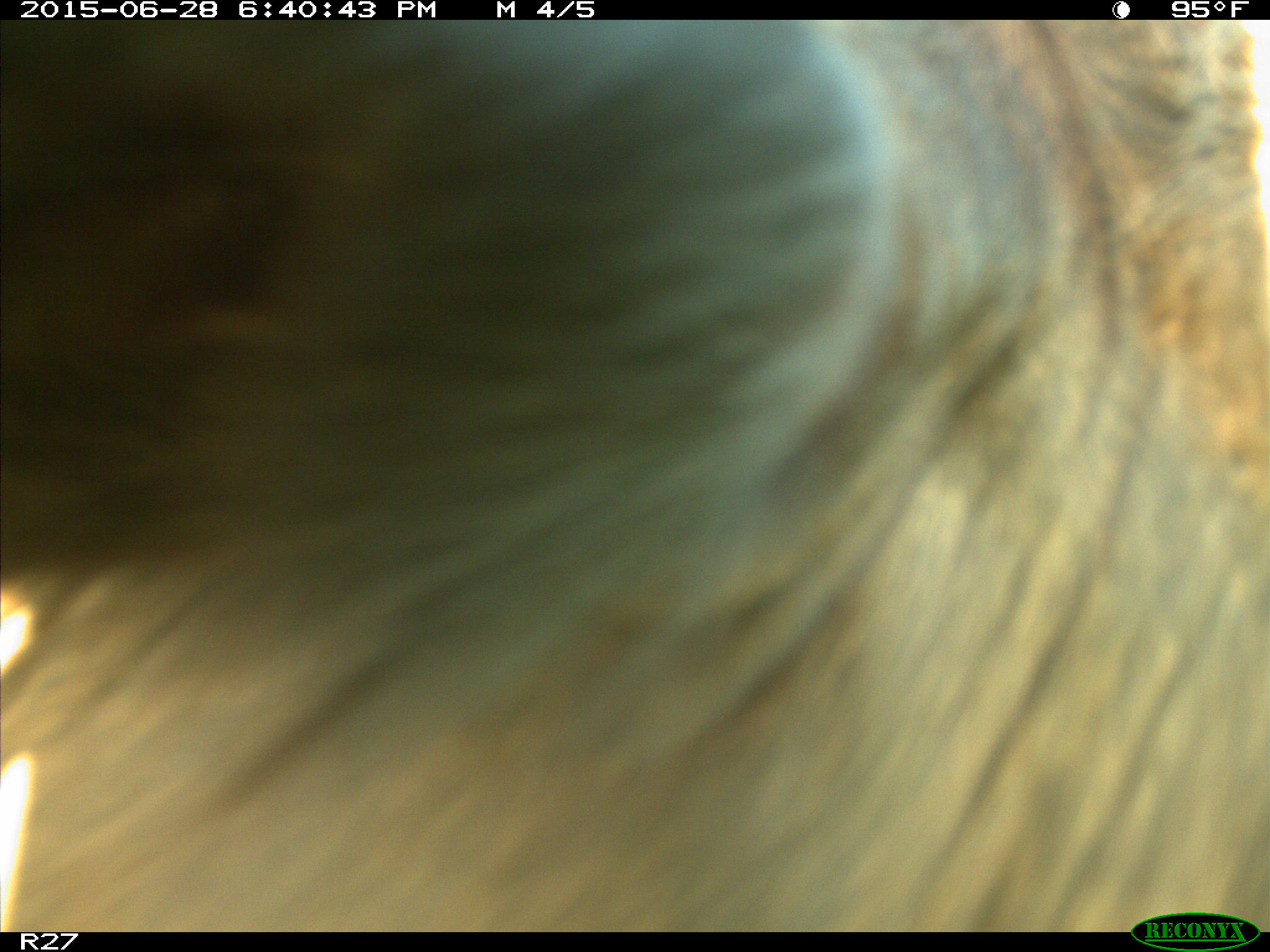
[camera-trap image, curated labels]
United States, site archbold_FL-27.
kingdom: Animalia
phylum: Chordata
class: Mammalia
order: Artiodactyla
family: Bovidae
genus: Bos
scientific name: Bos taurus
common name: domestic cow